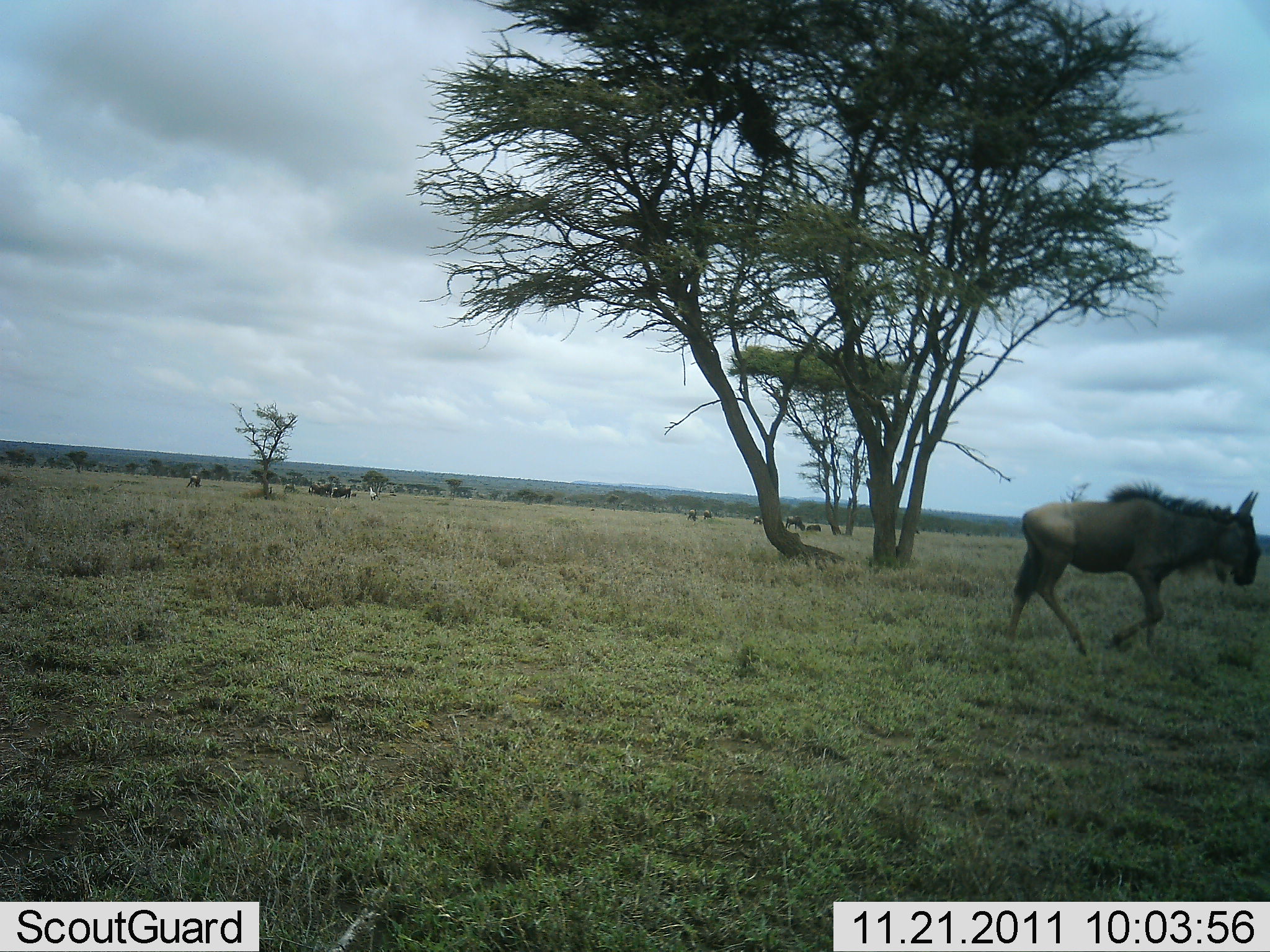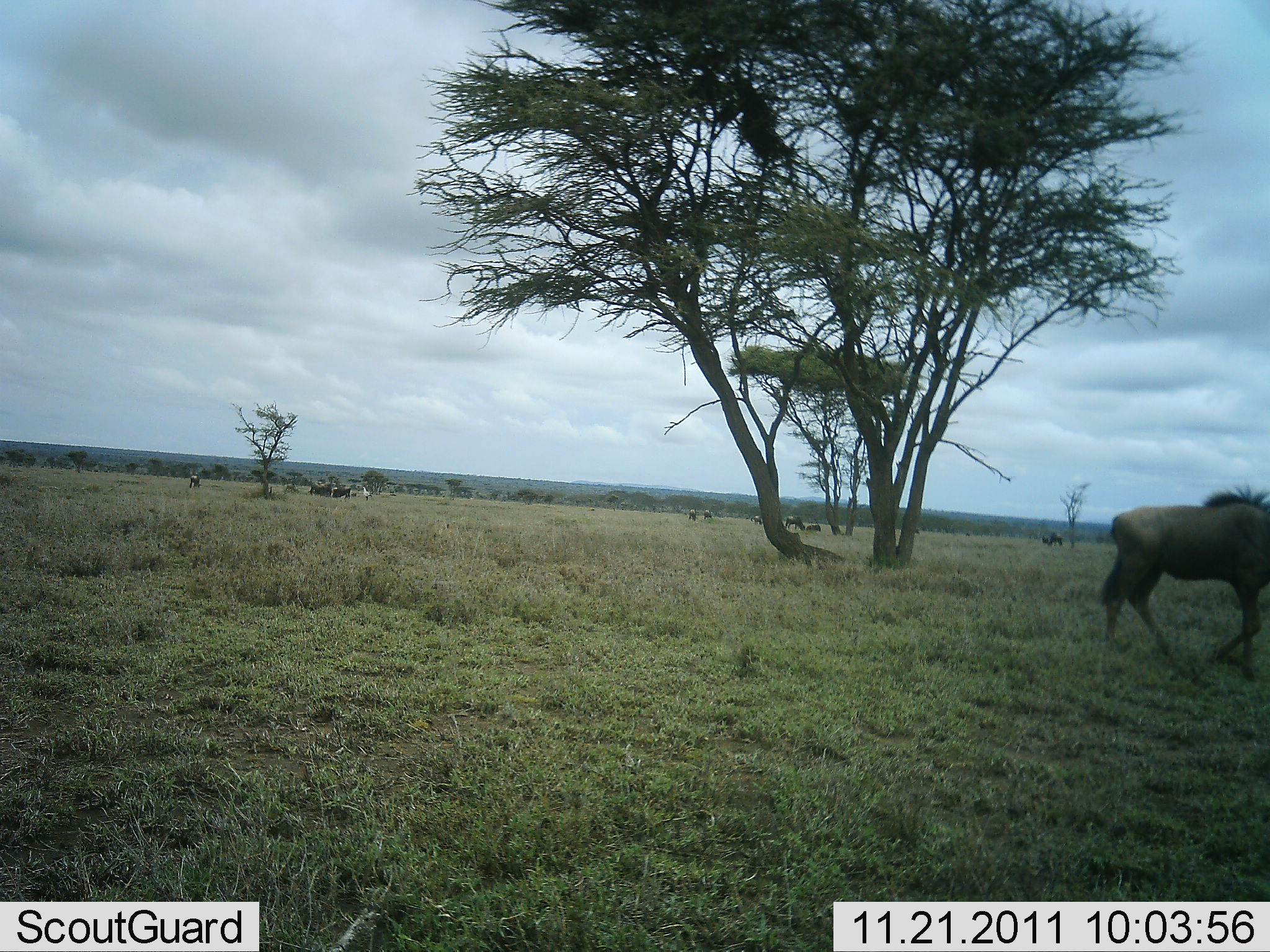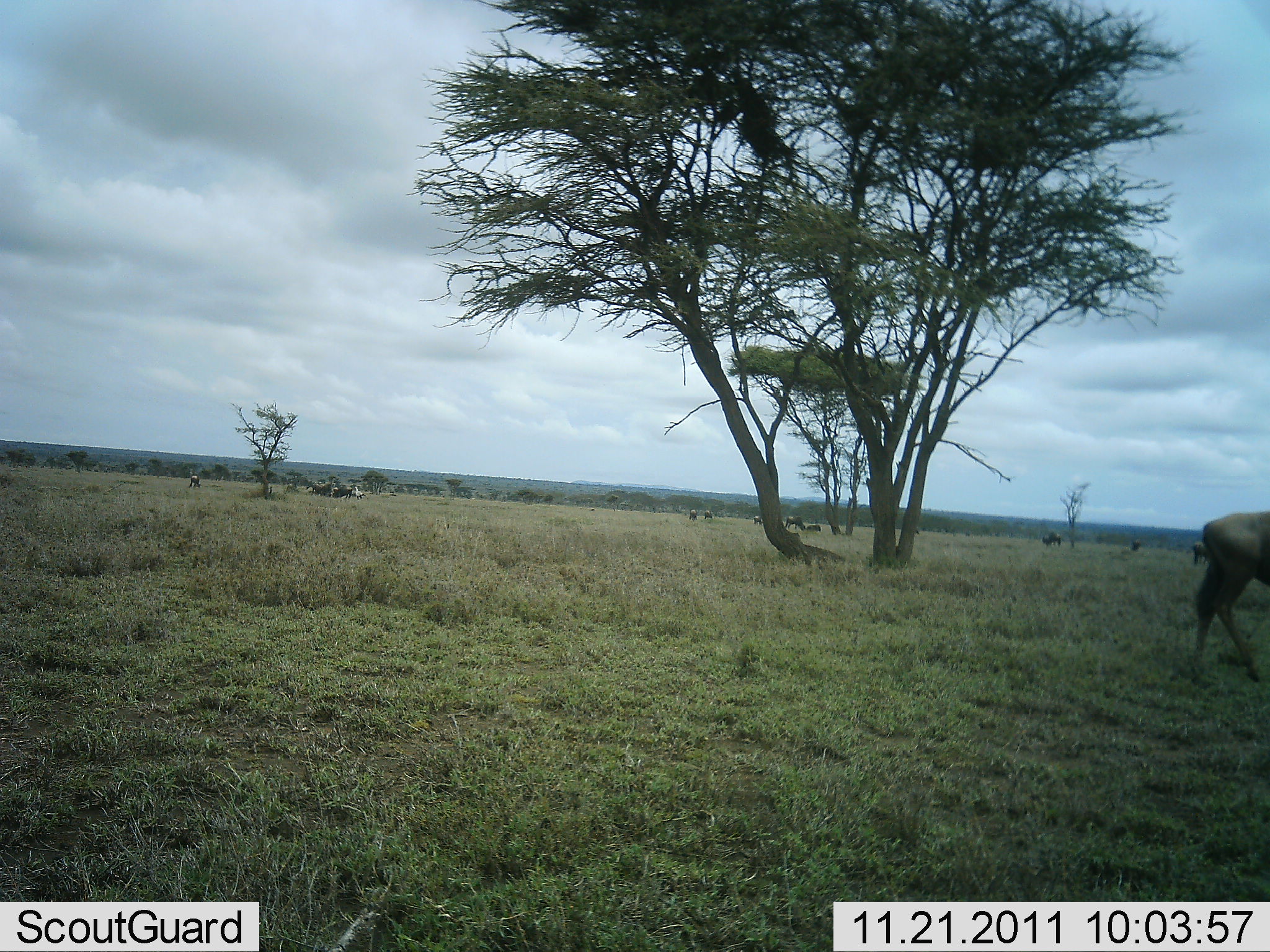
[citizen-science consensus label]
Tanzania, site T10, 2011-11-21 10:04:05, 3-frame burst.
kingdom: Animalia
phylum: Chordata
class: Mammalia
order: Artiodactyla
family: Bovidae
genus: Connochaetes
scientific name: Connochaetes taurinus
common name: blue wildebeest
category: wildebeest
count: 1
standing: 33%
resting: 7%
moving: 87%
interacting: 0%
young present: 0%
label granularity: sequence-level